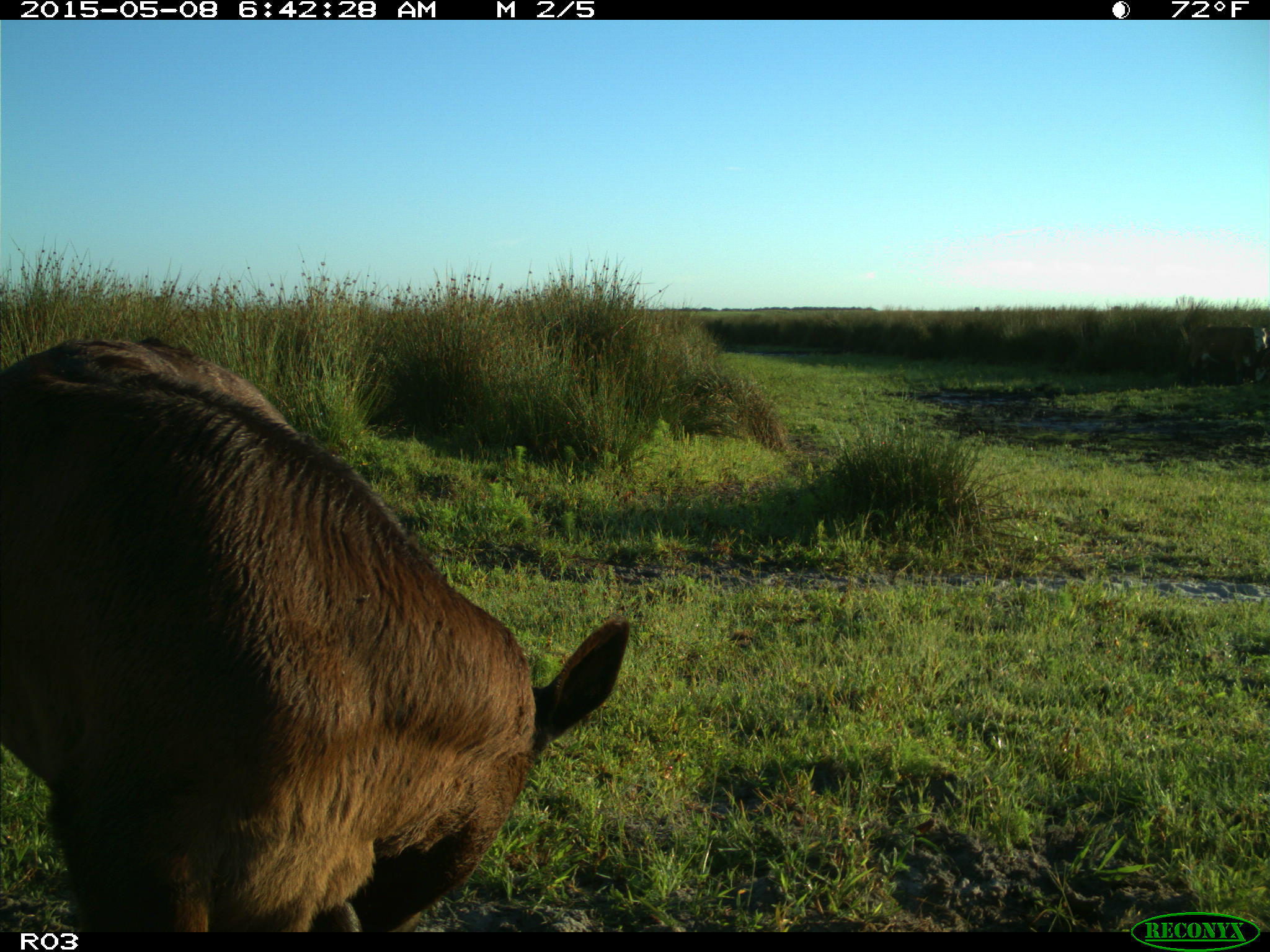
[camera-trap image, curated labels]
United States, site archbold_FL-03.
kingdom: Animalia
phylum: Chordata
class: Mammalia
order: Artiodactyla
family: Bovidae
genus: Bos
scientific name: Bos taurus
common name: domestic cow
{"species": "Bos taurus (domestic cow)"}